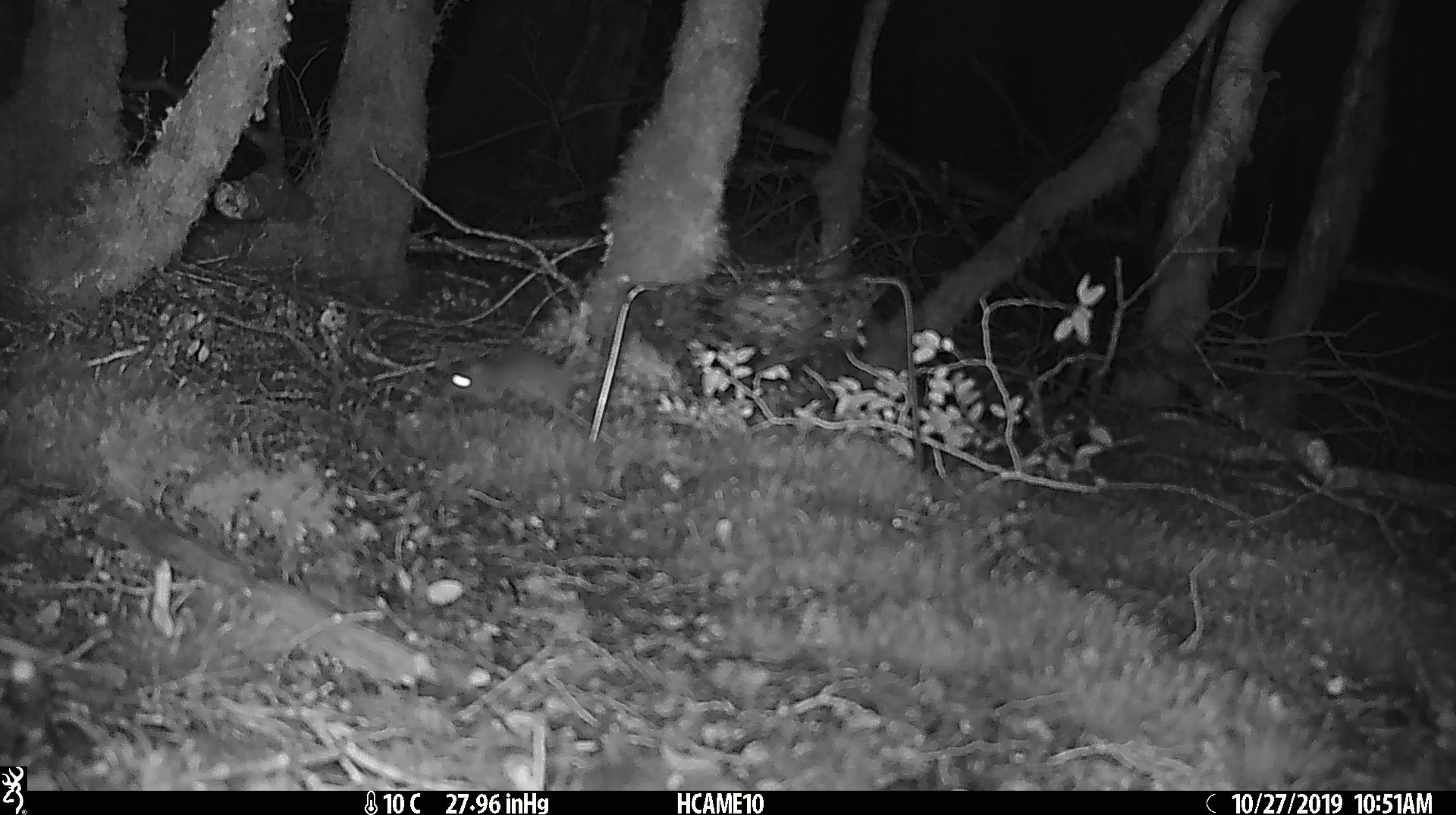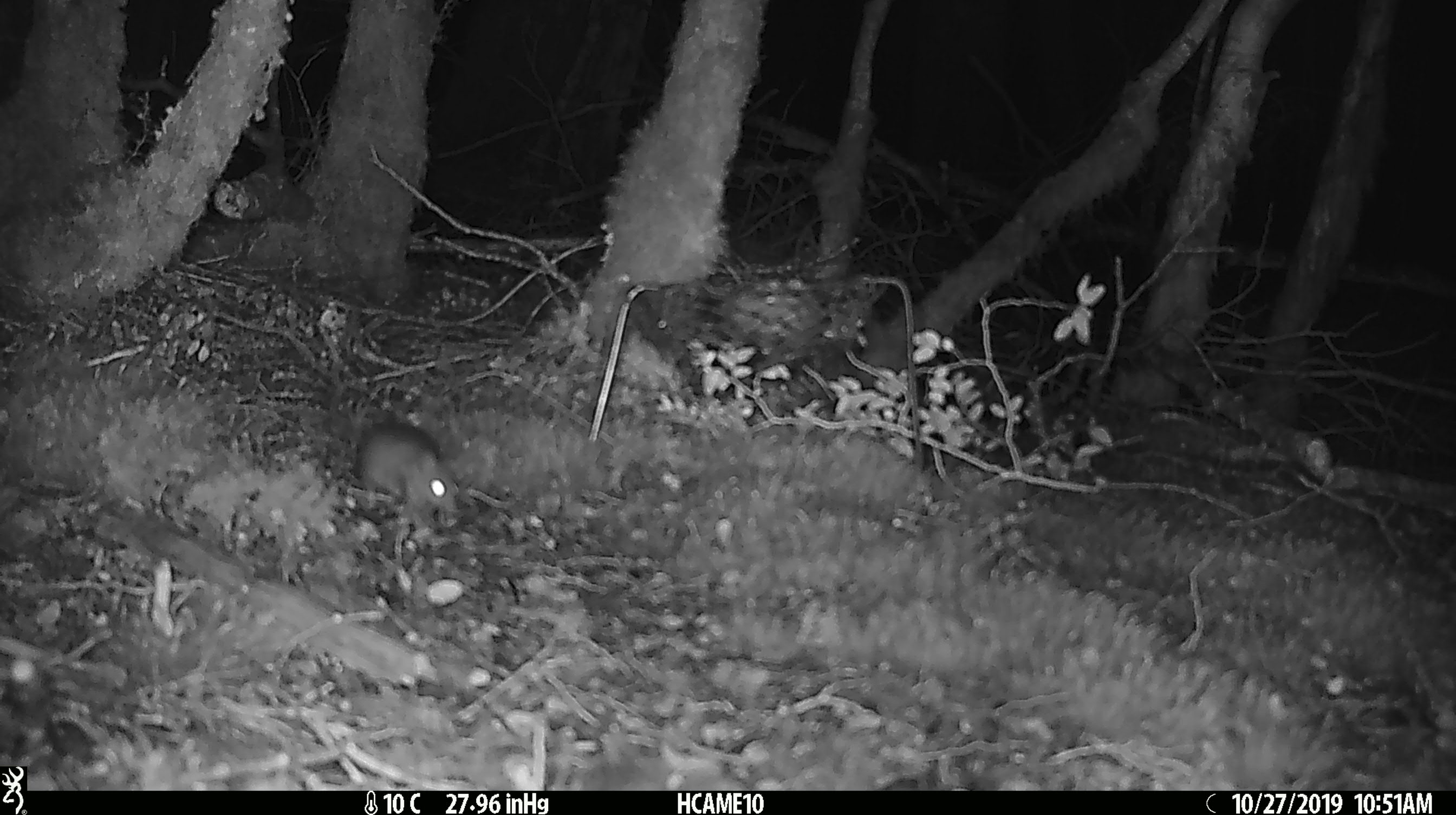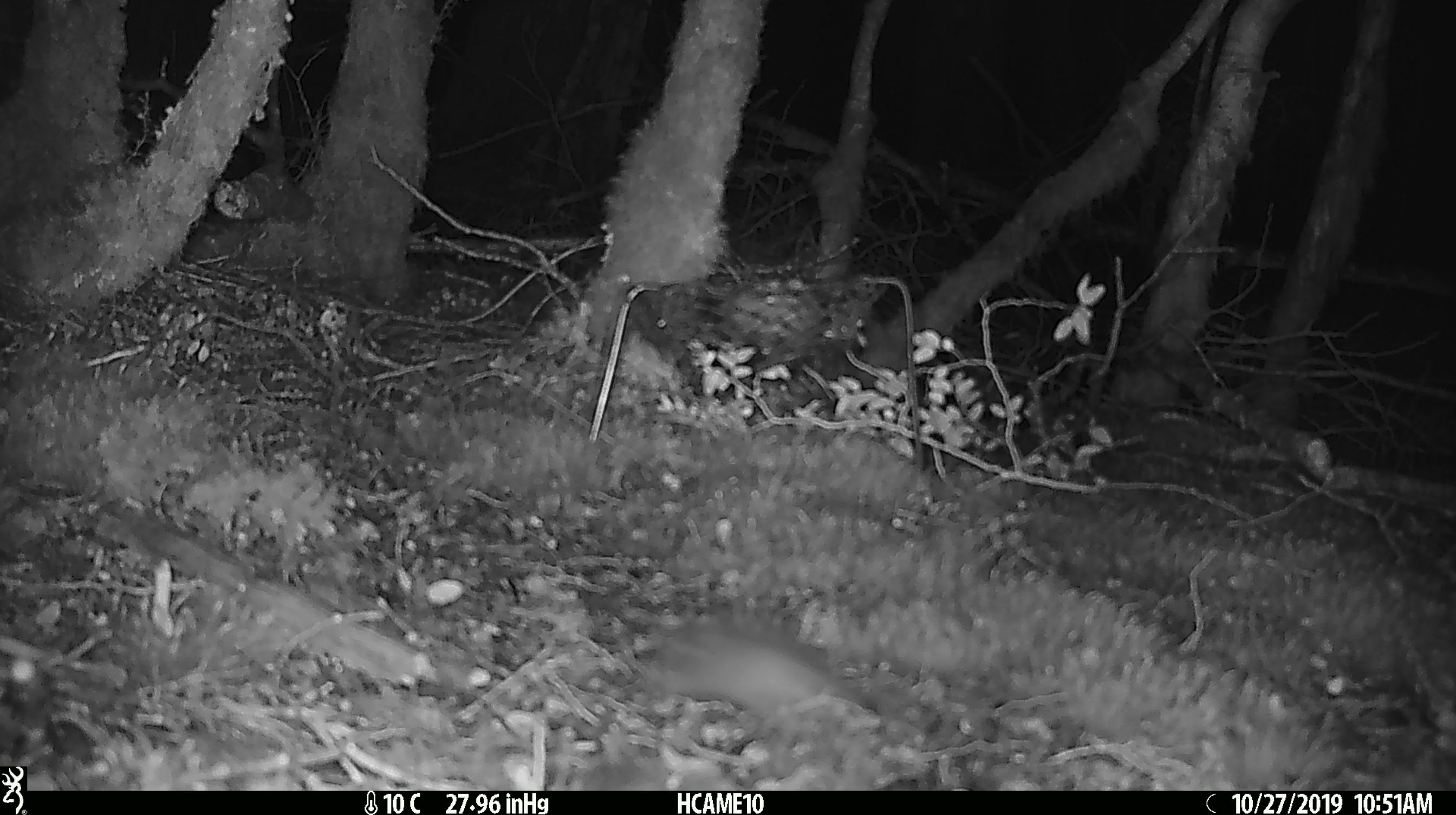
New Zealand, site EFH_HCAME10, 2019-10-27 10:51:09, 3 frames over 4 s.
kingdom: Animalia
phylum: Chordata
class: Mammalia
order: Rodentia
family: Muridae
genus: Mus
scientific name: Mus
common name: mouse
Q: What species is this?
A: Mouse (Mus).